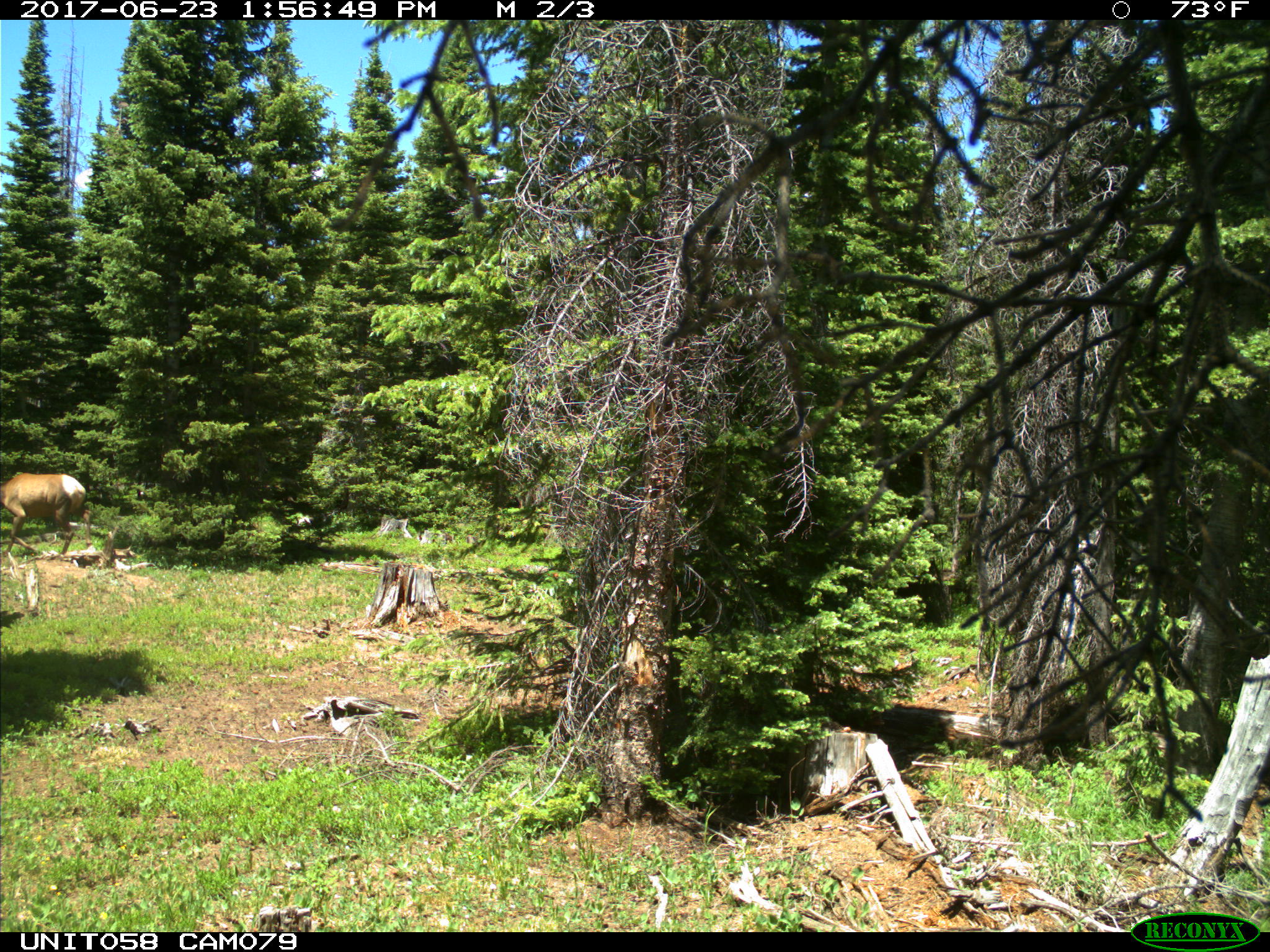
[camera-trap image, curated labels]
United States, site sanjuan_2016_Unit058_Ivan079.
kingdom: Animalia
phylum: Chordata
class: Mammalia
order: Artiodactyla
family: Cervidae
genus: Cervus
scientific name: Cervus elaphus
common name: red deer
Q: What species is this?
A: Cervus elaphus (red deer).